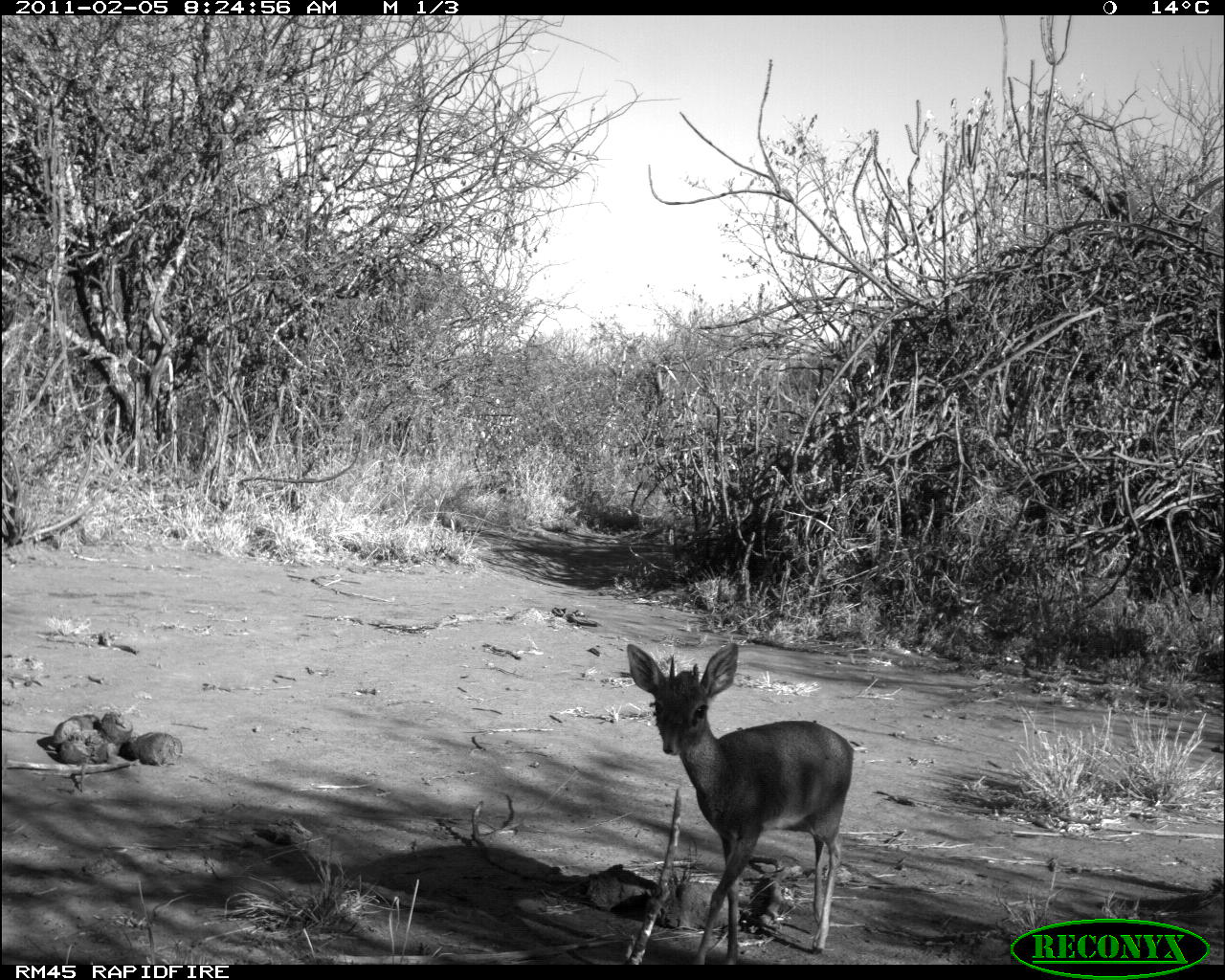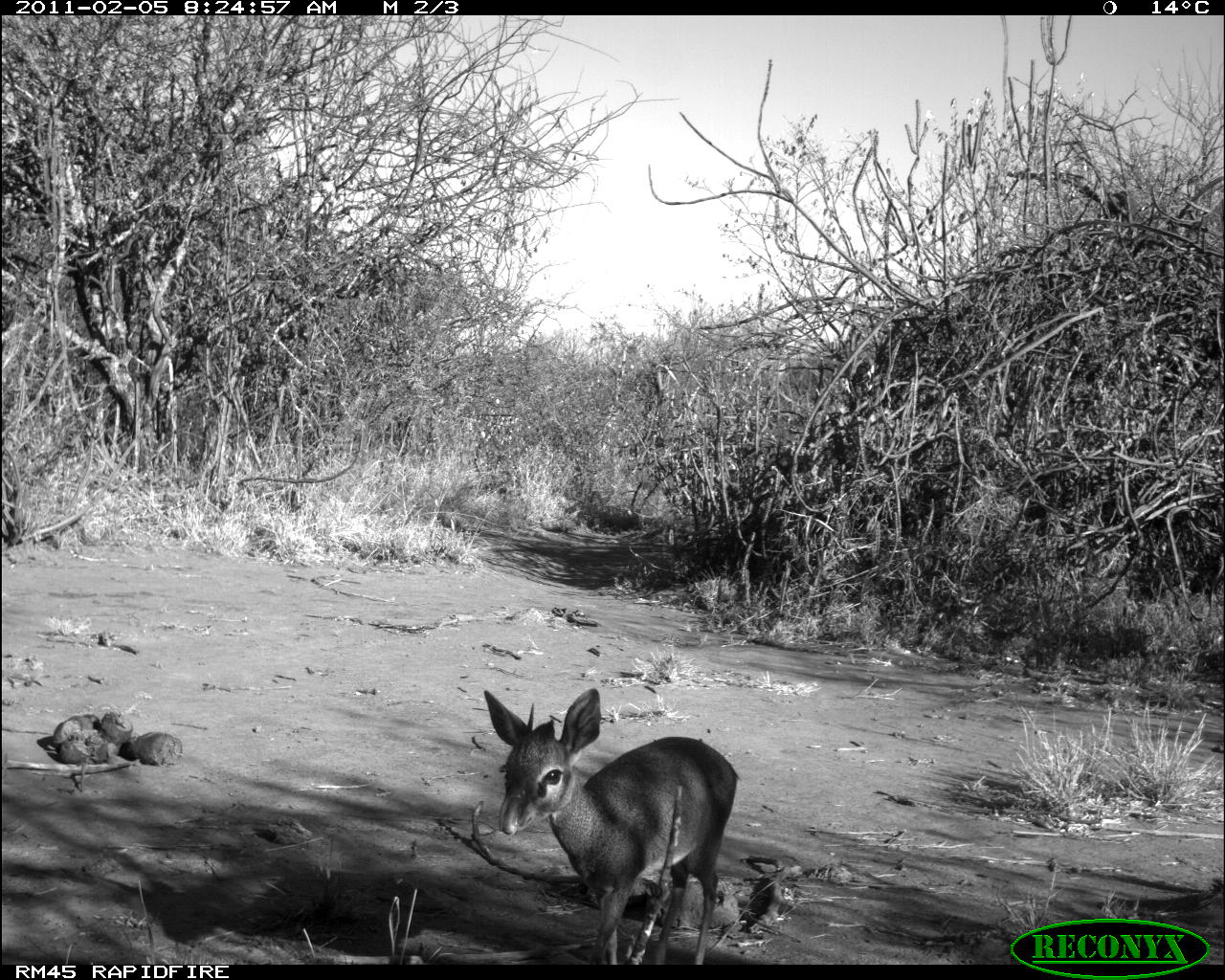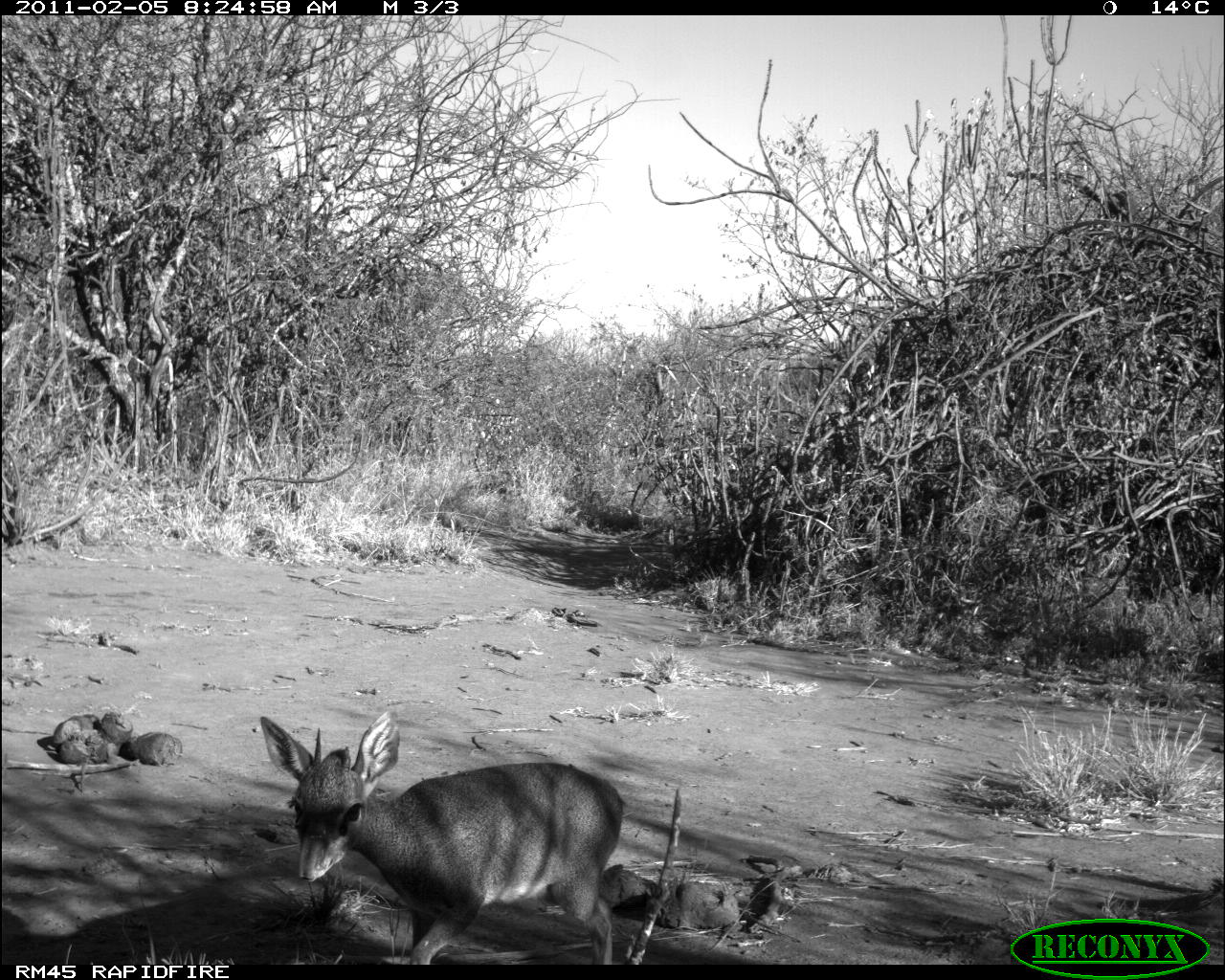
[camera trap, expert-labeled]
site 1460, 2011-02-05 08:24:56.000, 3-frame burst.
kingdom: Animalia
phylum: Chordata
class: Mammalia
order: Artiodactyla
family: Bovidae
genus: Madoqua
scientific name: Madoqua guentheri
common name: günther's dik-dik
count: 1